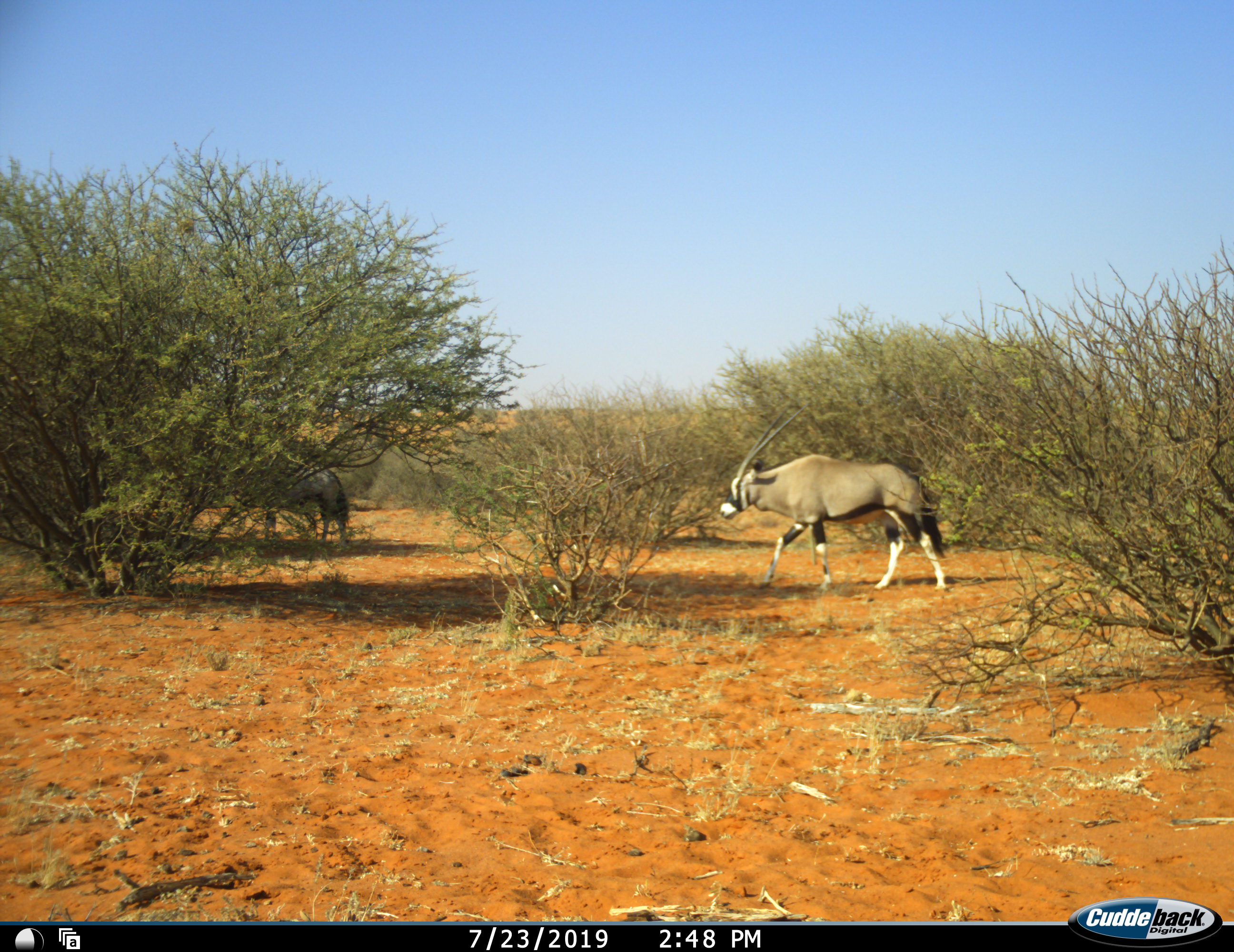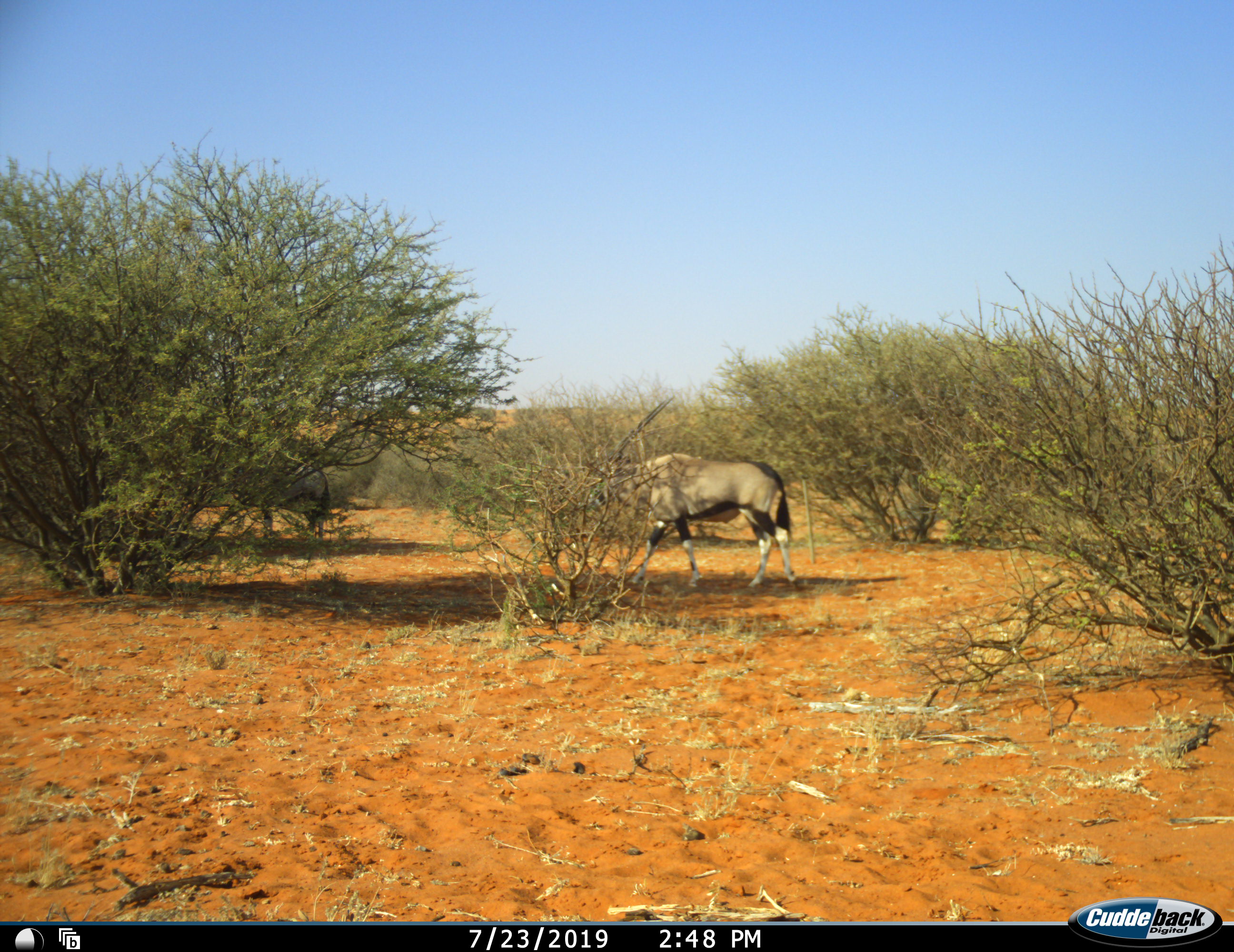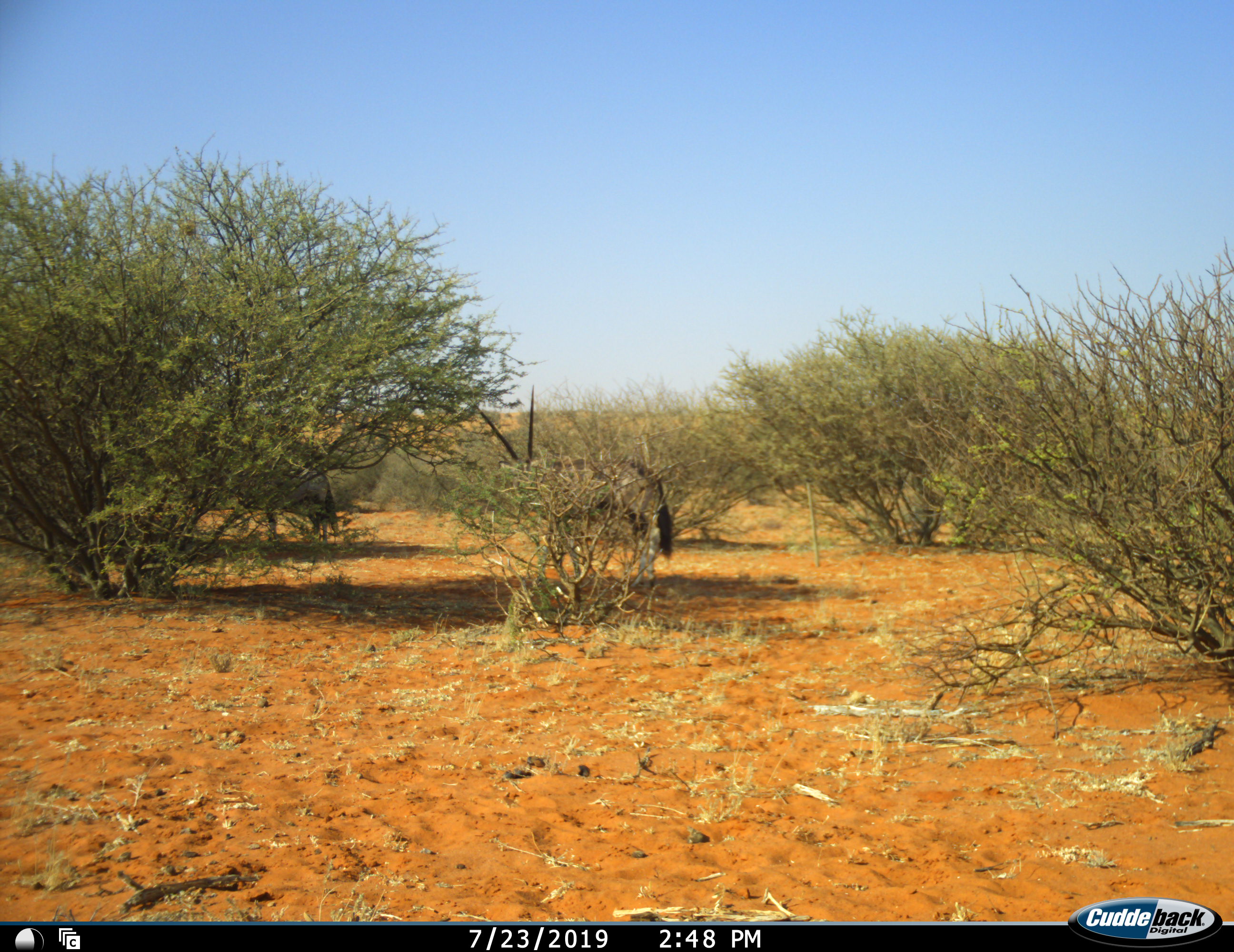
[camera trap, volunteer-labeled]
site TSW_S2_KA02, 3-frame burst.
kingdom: Animalia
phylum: Chordata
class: Mammalia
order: Artiodactyla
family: Bovidae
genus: Oryx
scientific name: Oryx gazella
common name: gemsbok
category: oryx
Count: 2.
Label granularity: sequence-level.